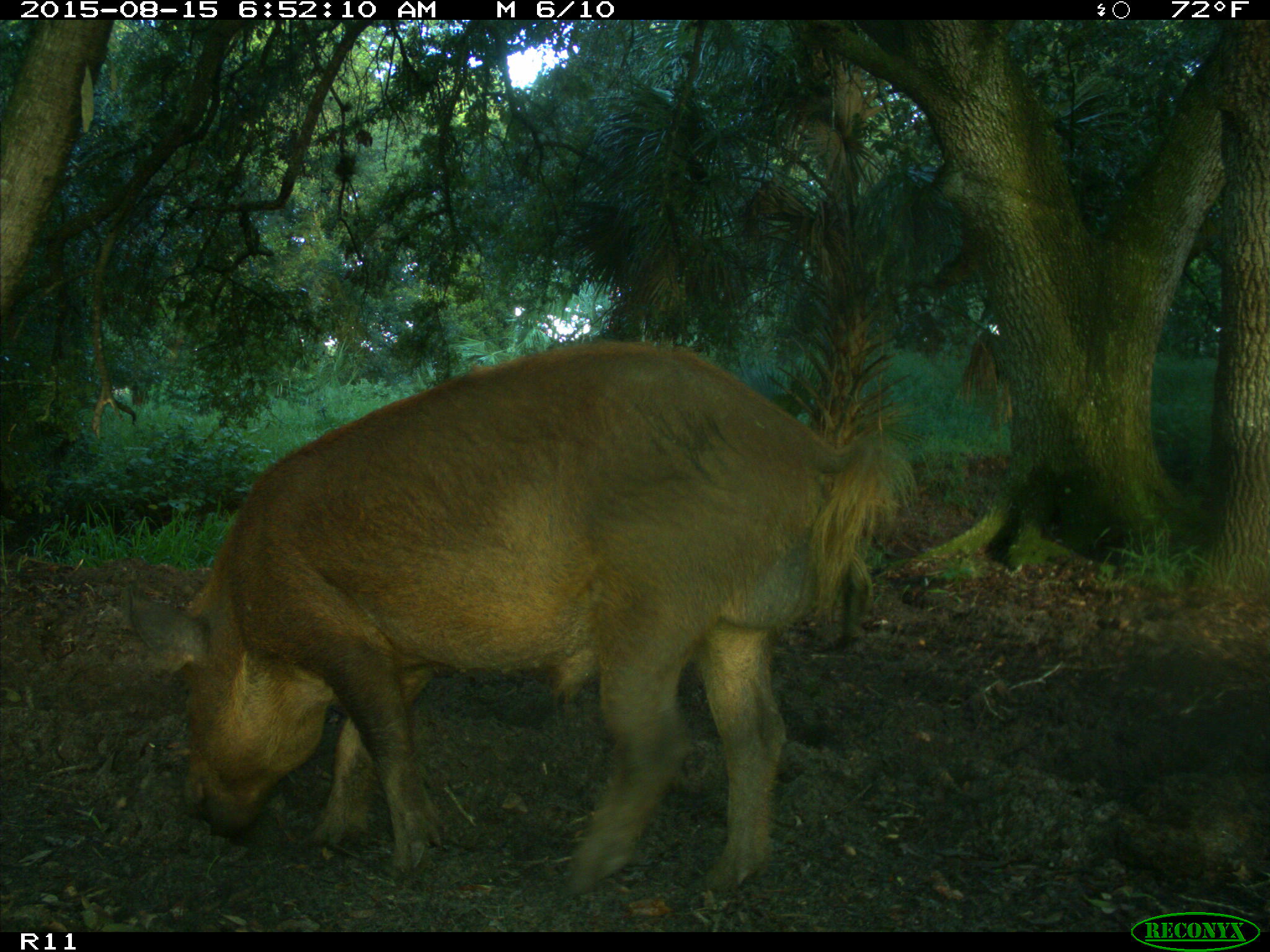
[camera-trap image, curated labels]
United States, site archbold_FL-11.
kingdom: Animalia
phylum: Chordata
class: Mammalia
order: Artiodactyla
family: Suidae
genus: Sus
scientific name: Sus scrofa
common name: wild boar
Sus scrofa (wild boar).